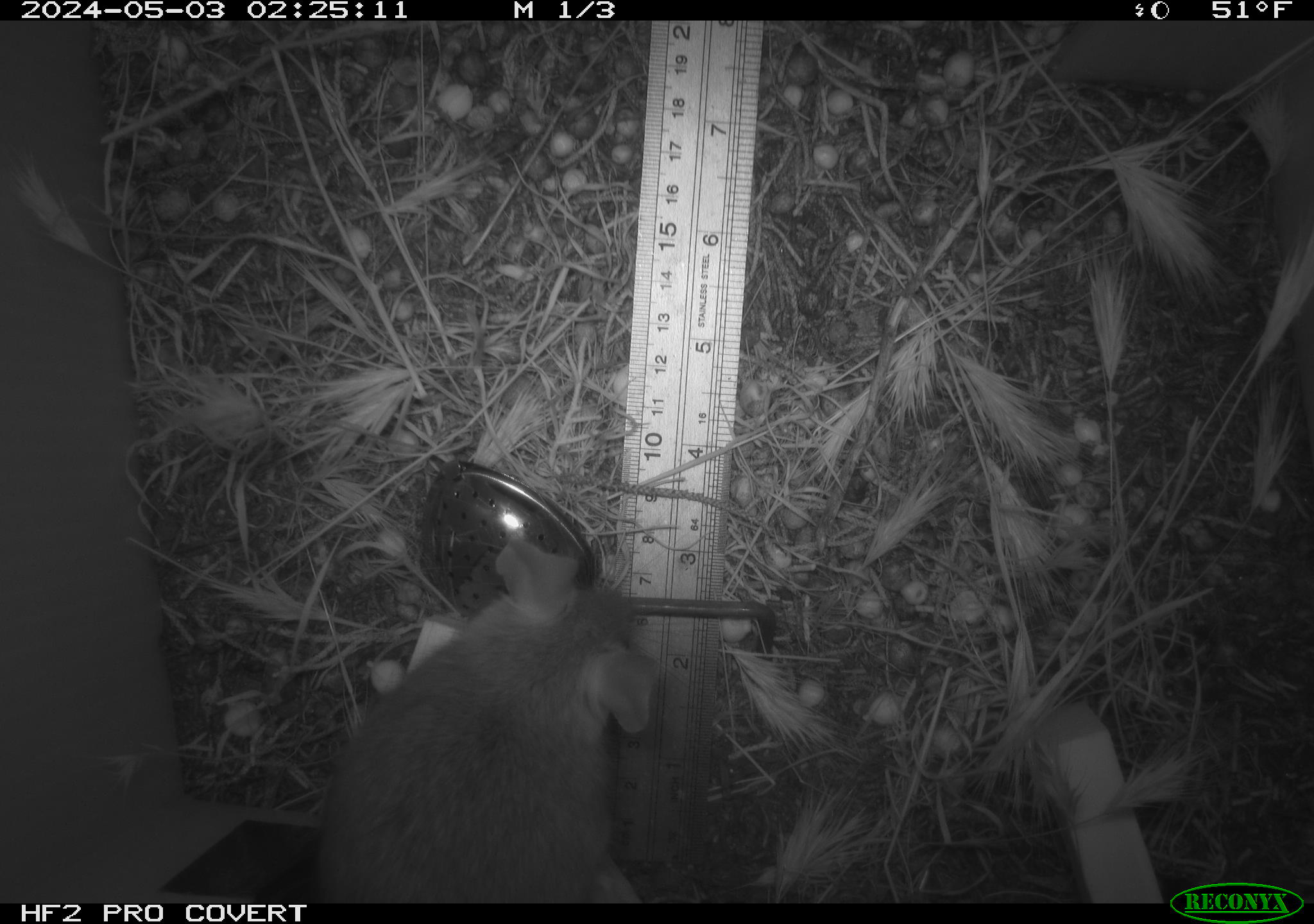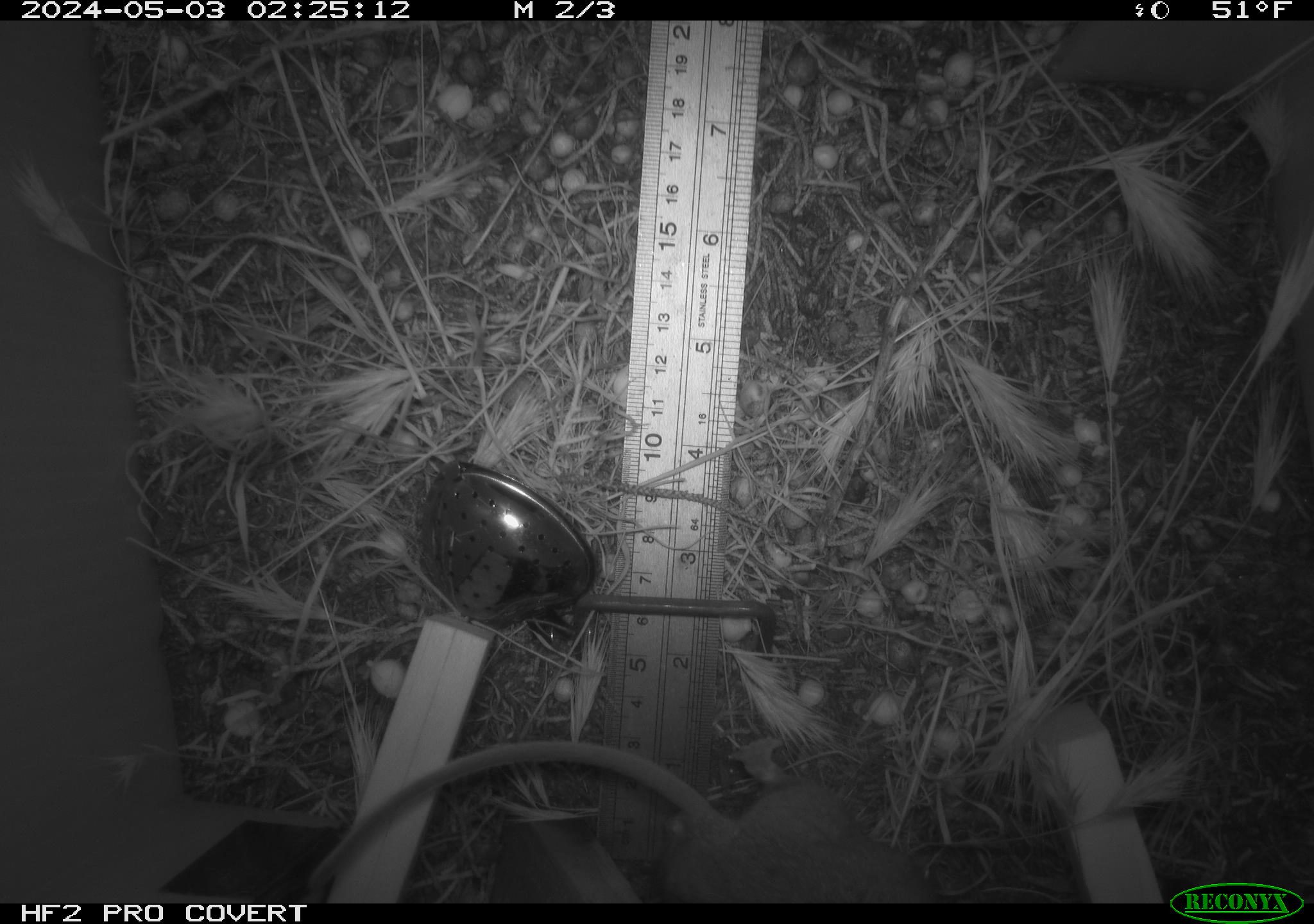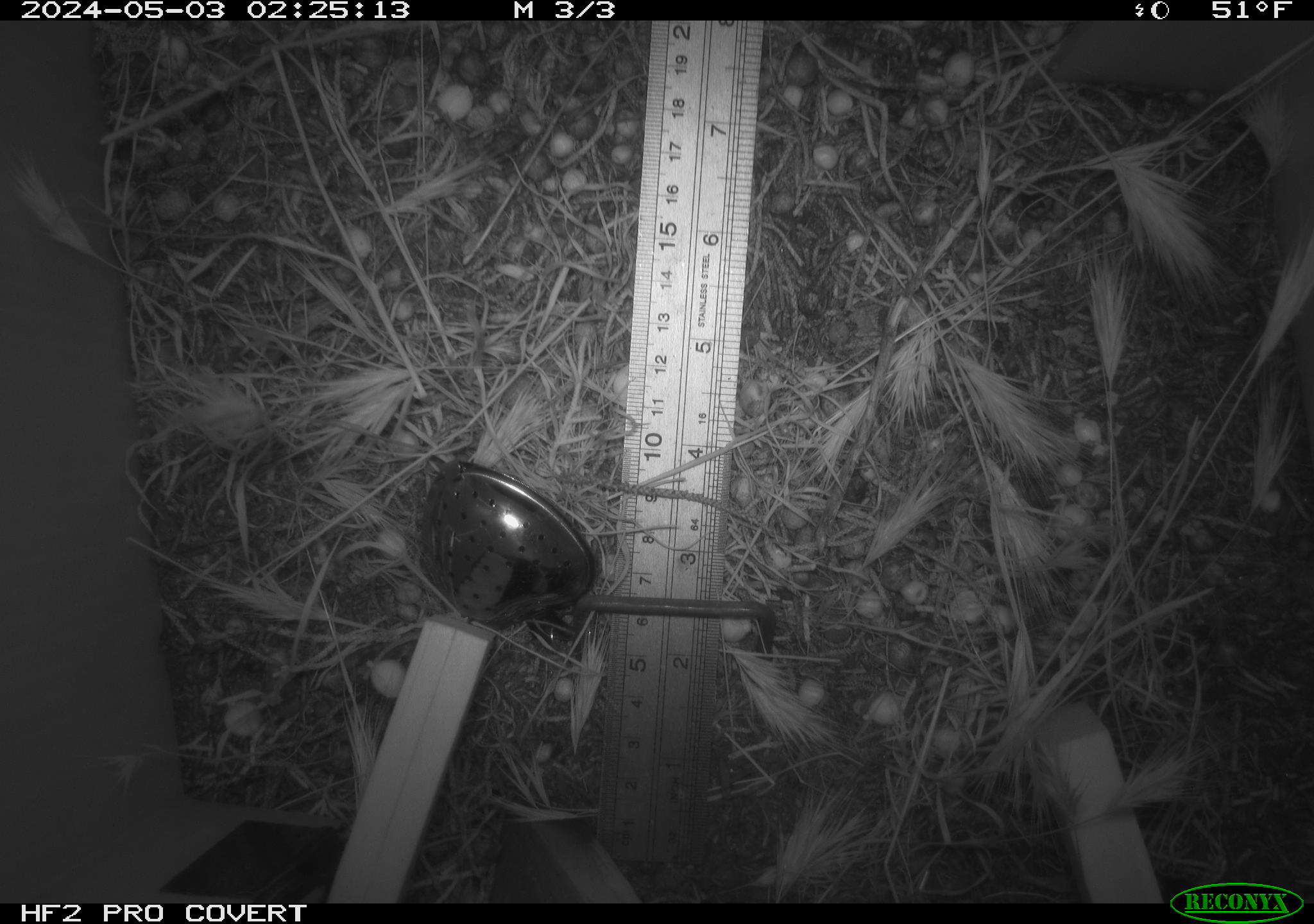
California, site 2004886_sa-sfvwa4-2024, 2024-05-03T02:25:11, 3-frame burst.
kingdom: Animalia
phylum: Chordata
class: Mammalia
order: Rodentia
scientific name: Rodentia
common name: mouse species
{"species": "mouse species (Rodentia)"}